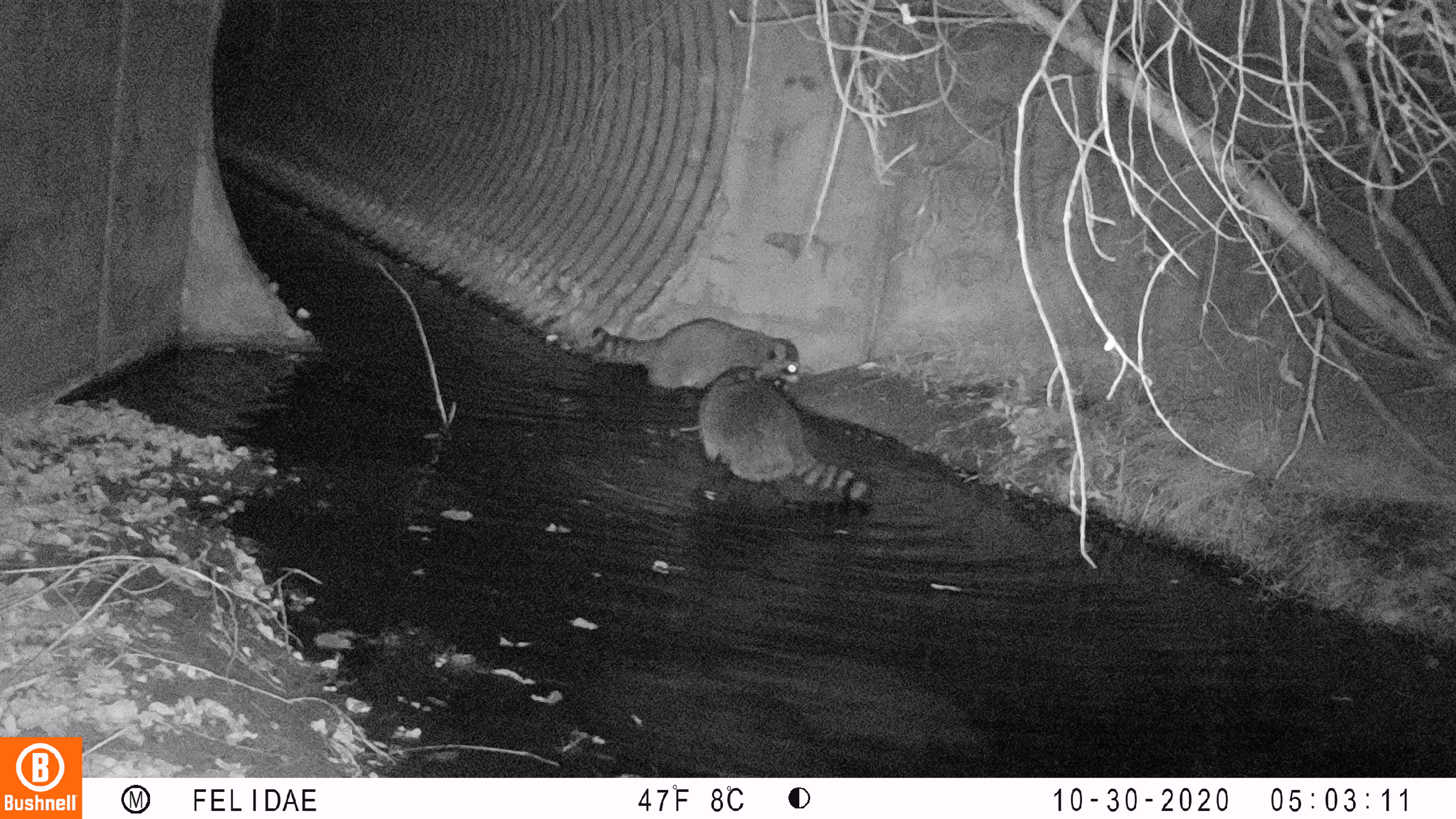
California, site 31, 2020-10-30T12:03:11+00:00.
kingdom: Animalia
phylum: Chordata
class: Mammalia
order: Carnivora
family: Procyonidae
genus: Procyon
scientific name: Procyon lotor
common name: raccoon